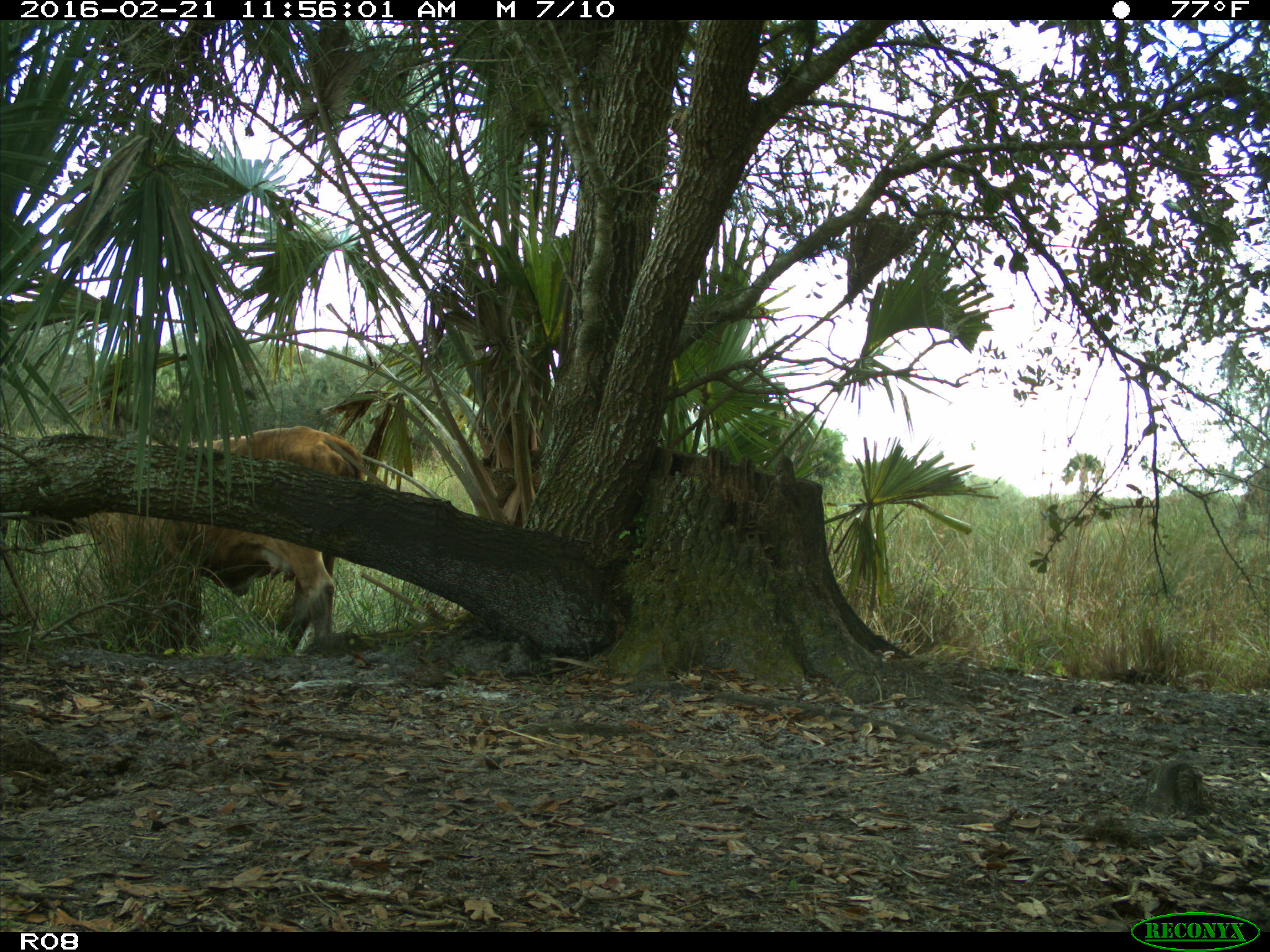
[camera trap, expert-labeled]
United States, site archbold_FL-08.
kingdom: Animalia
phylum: Chordata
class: Mammalia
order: Artiodactyla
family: Bovidae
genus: Bos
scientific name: Bos taurus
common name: domestic cow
Bos taurus (domestic cow).